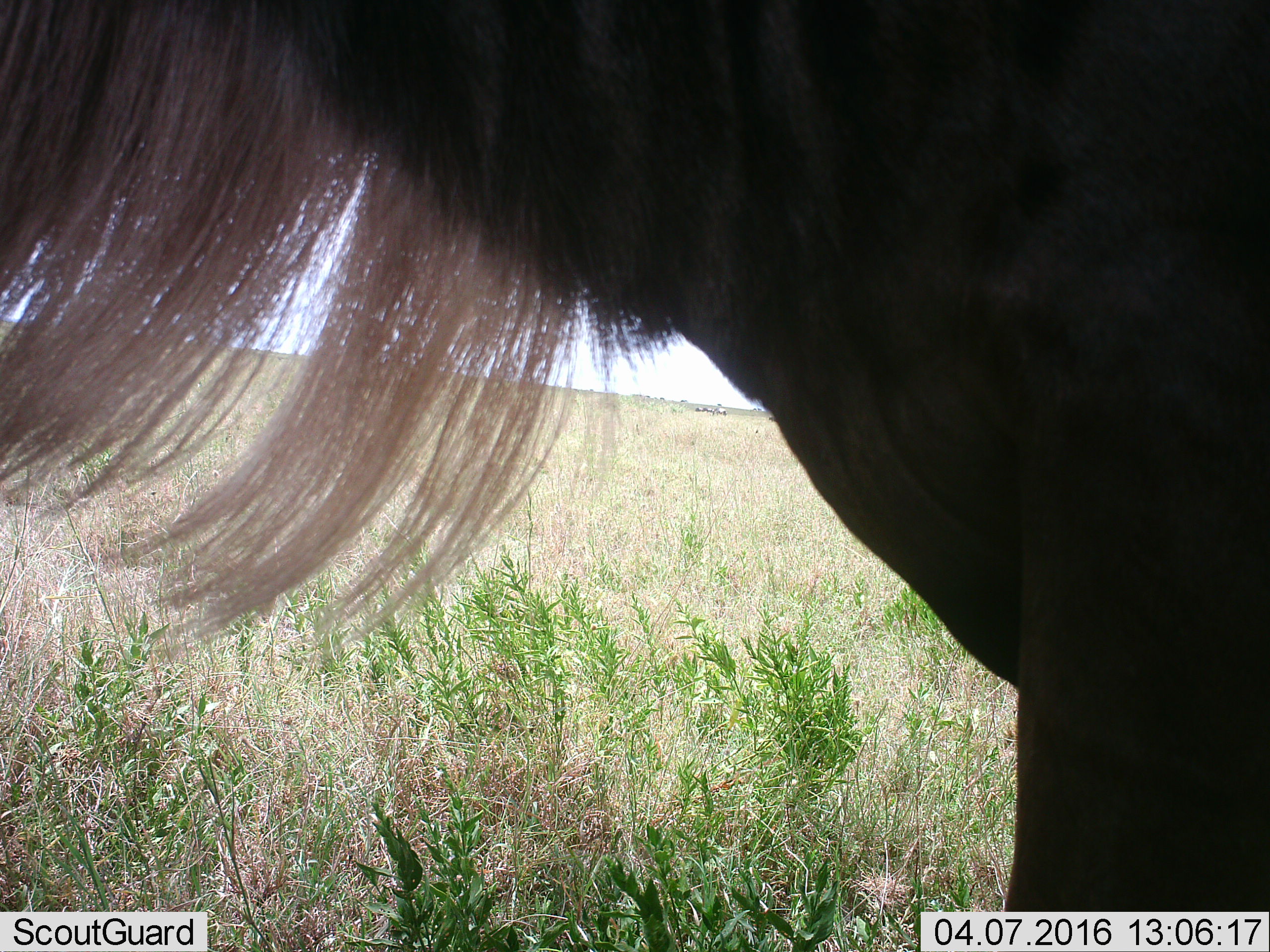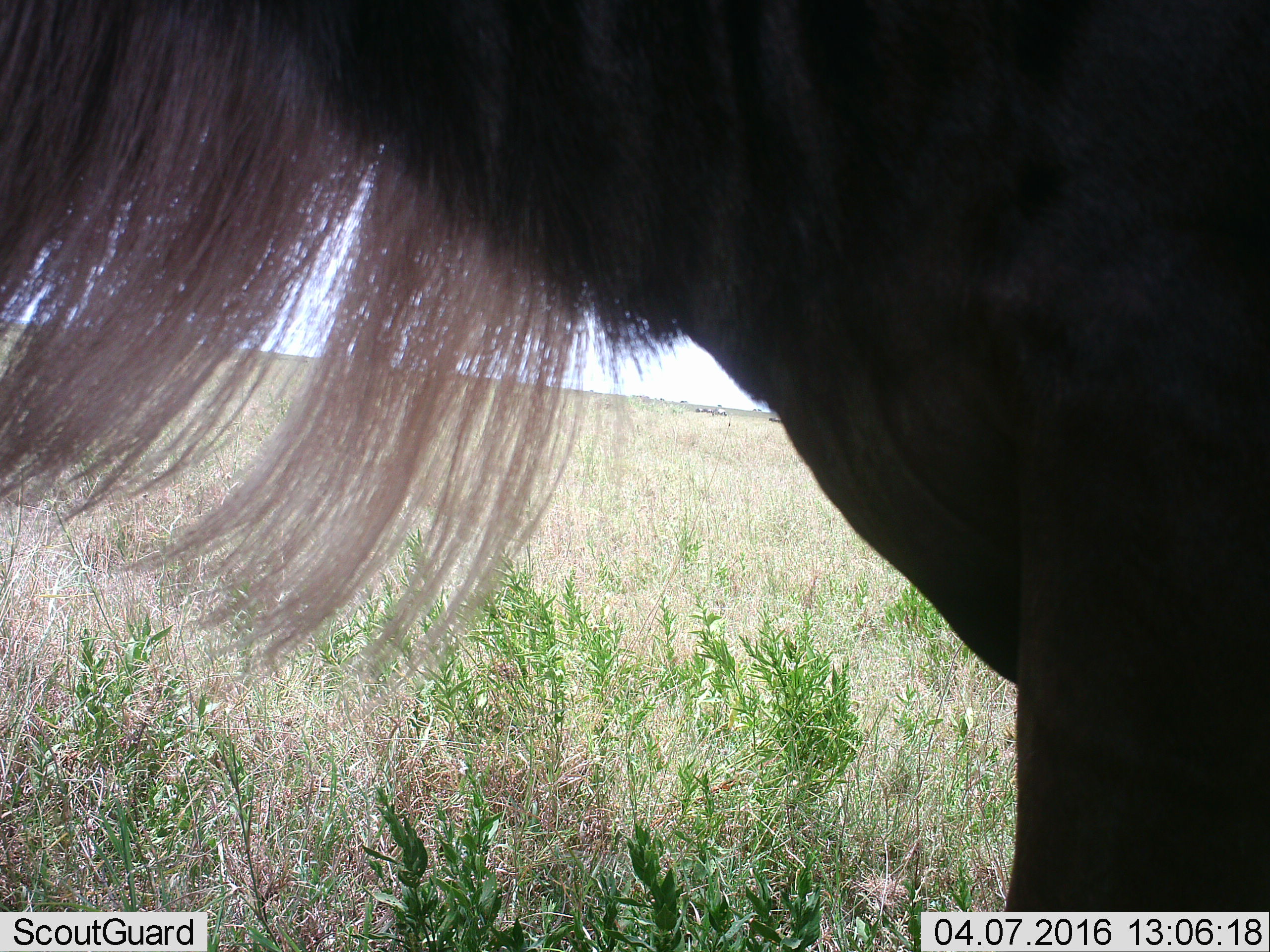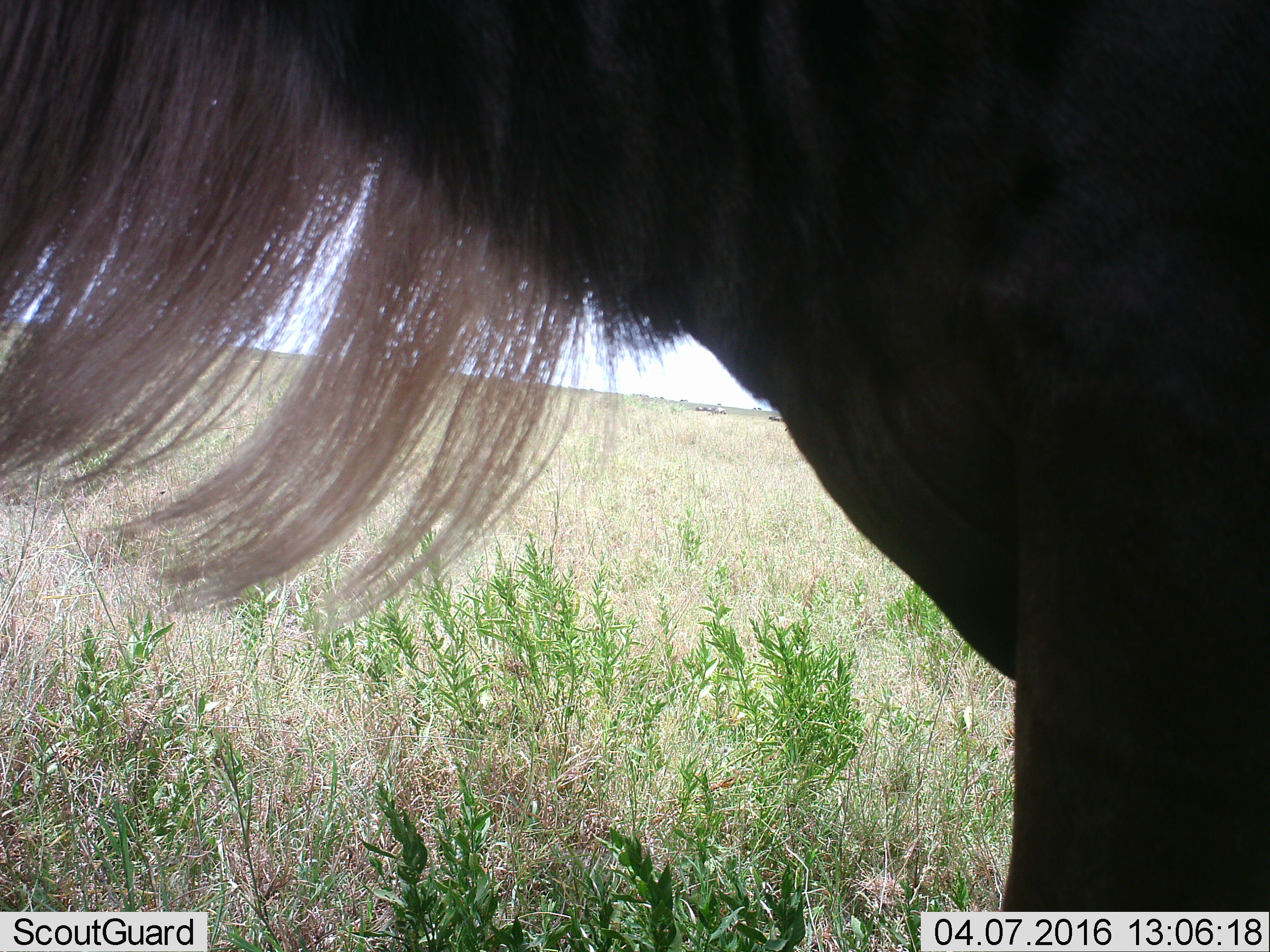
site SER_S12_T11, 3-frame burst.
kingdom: Animalia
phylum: Chordata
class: Mammalia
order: Artiodactyla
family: Bovidae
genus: Connochaetes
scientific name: Connochaetes taurinus taurinus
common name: blue wildebeest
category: wildebeestblue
Wildebeestblue (blue wildebeest) (Connochaetes taurinus taurinus), count 5. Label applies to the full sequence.